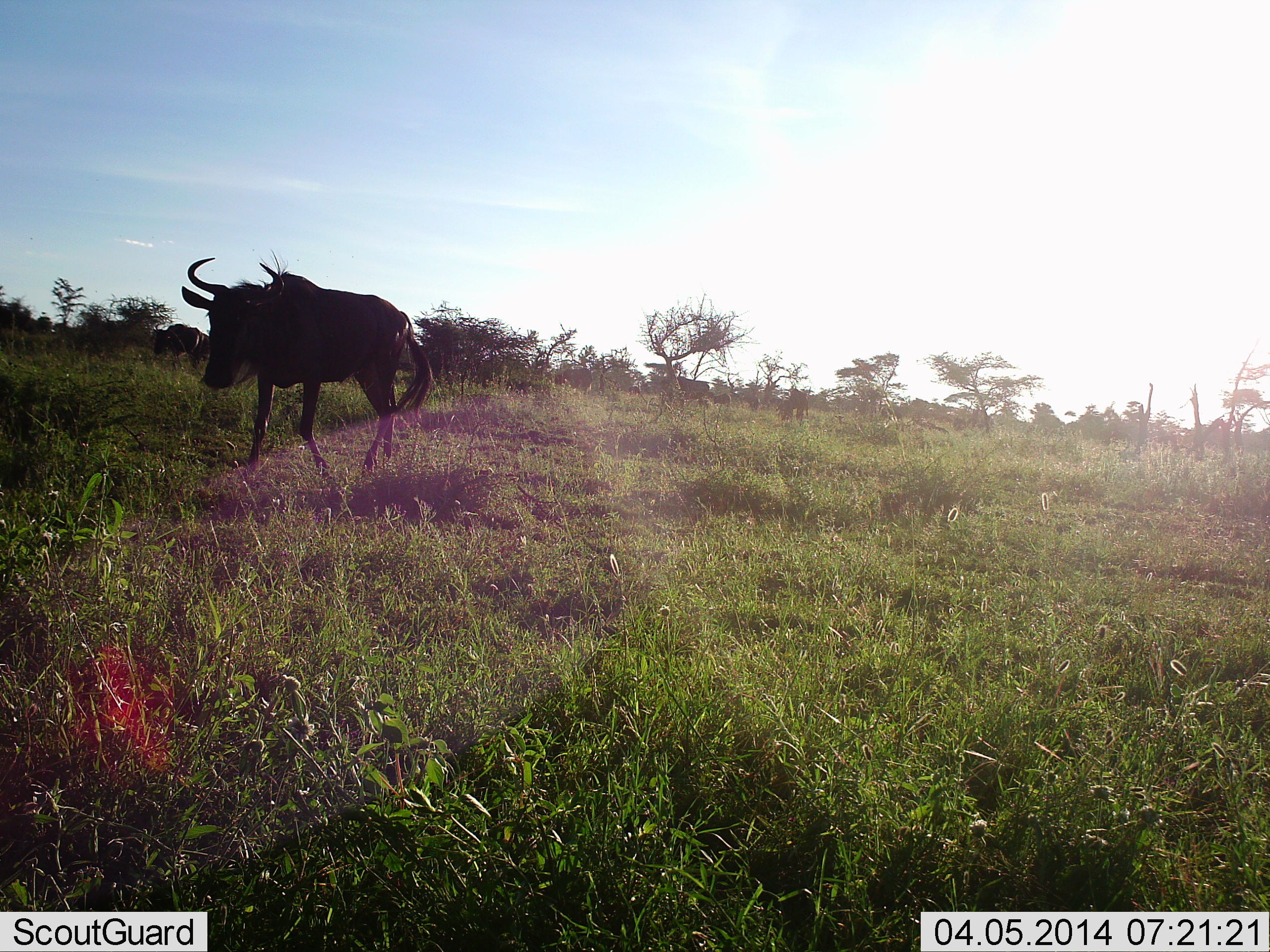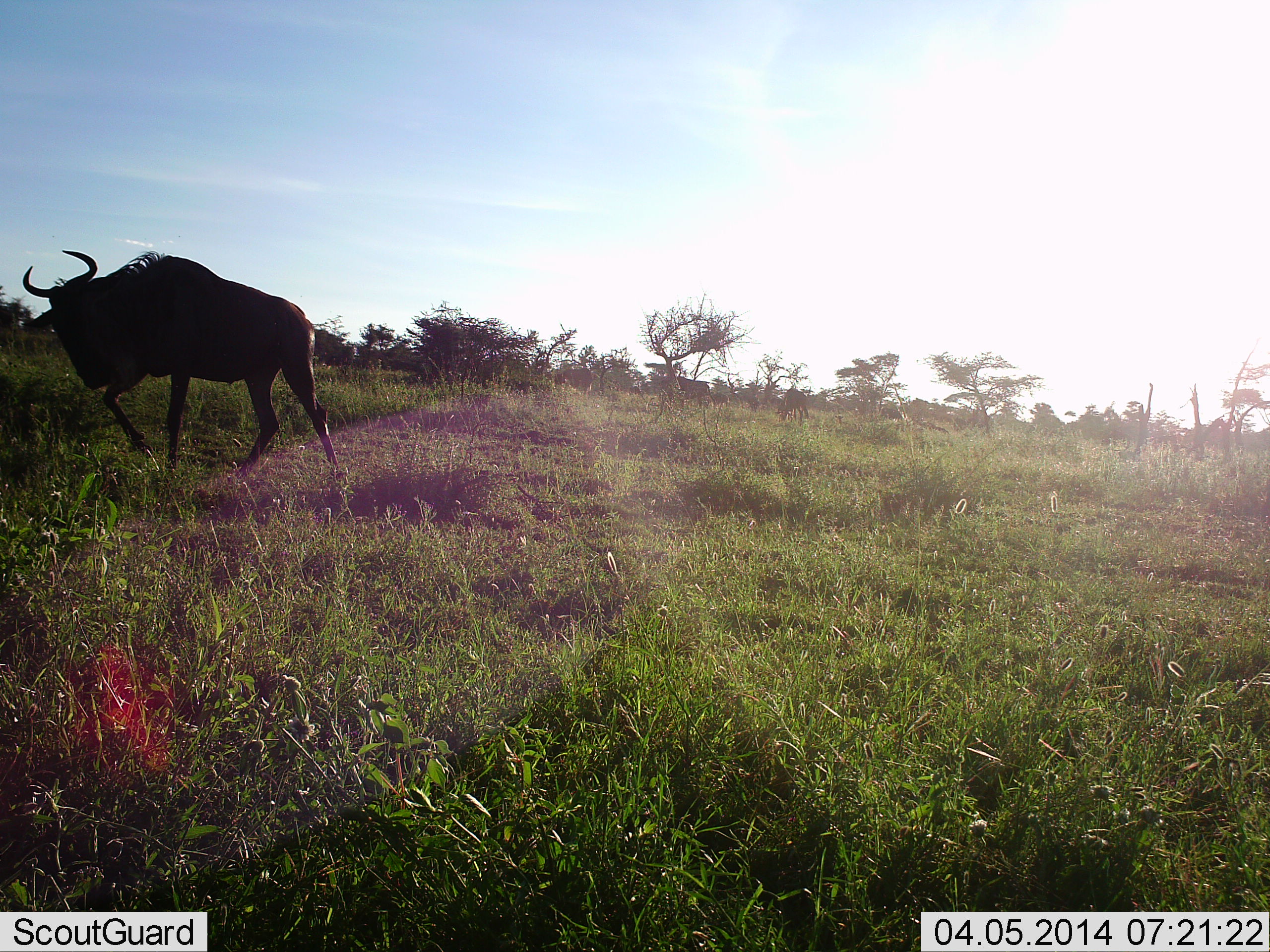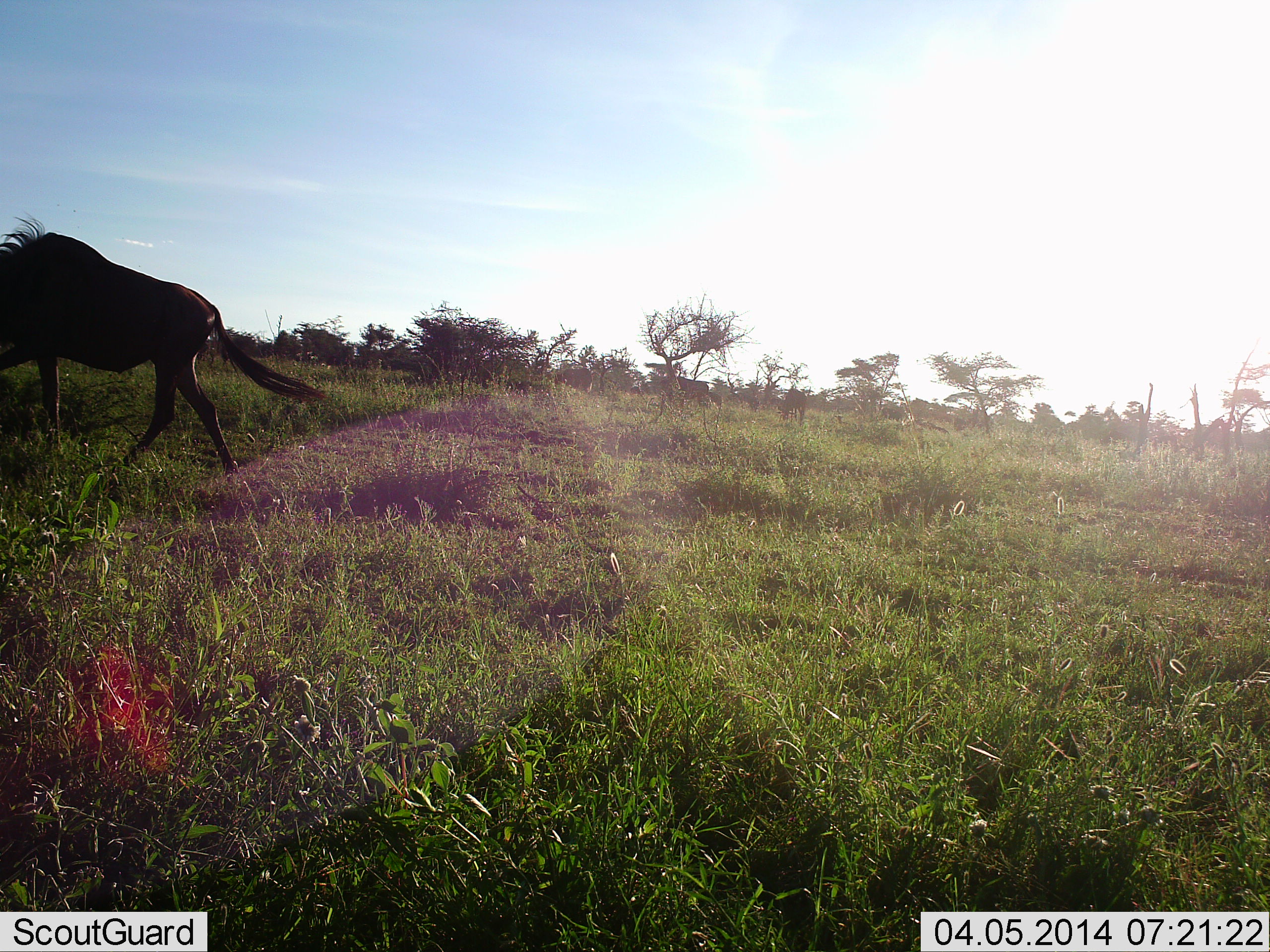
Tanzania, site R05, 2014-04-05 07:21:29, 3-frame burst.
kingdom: Animalia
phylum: Chordata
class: Mammalia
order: Artiodactyla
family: Bovidae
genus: Connochaetes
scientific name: Connochaetes taurinus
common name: blue wildebeest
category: wildebeest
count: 2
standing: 40%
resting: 0%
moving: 100%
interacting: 0%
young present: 0%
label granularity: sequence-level